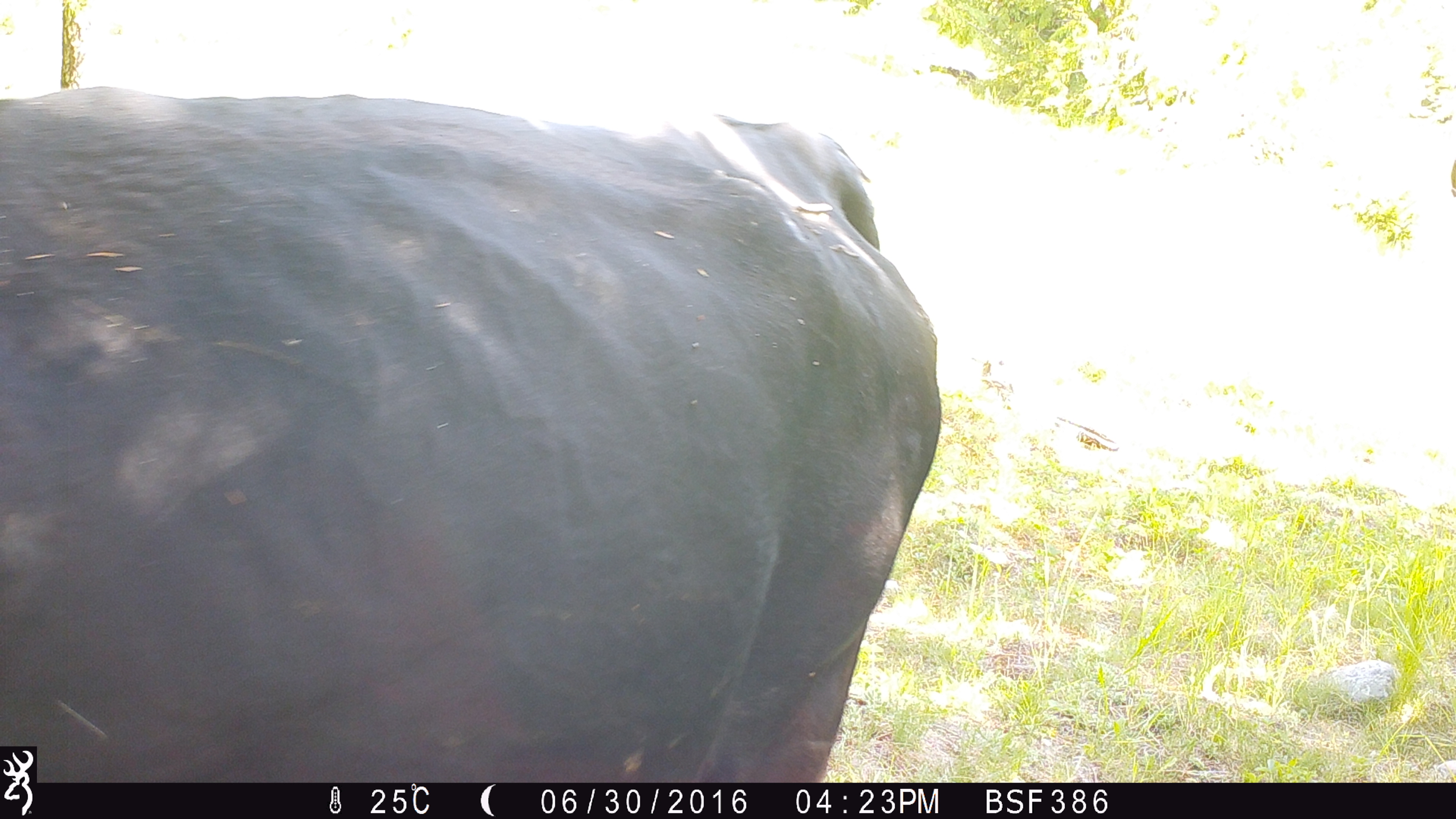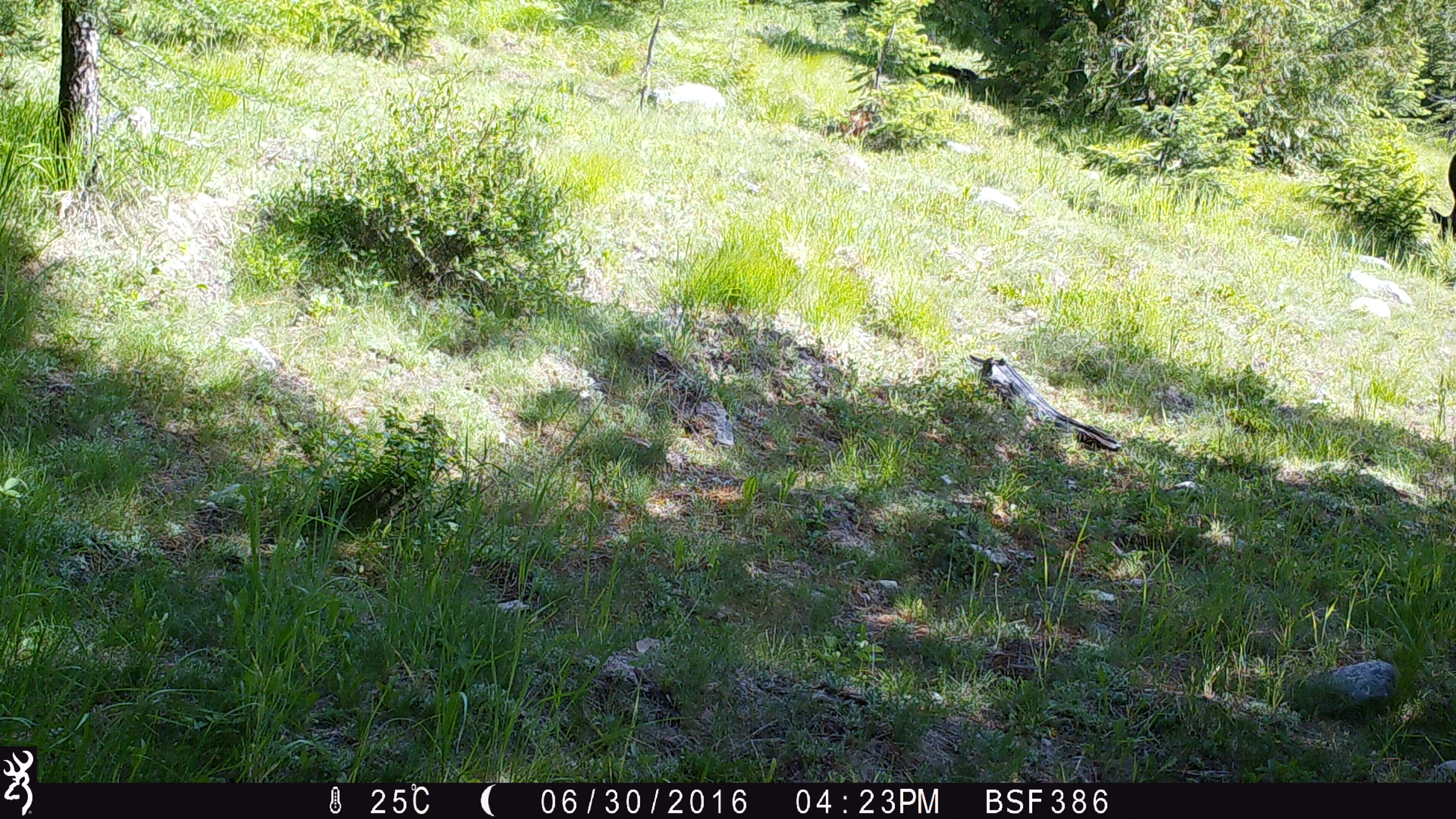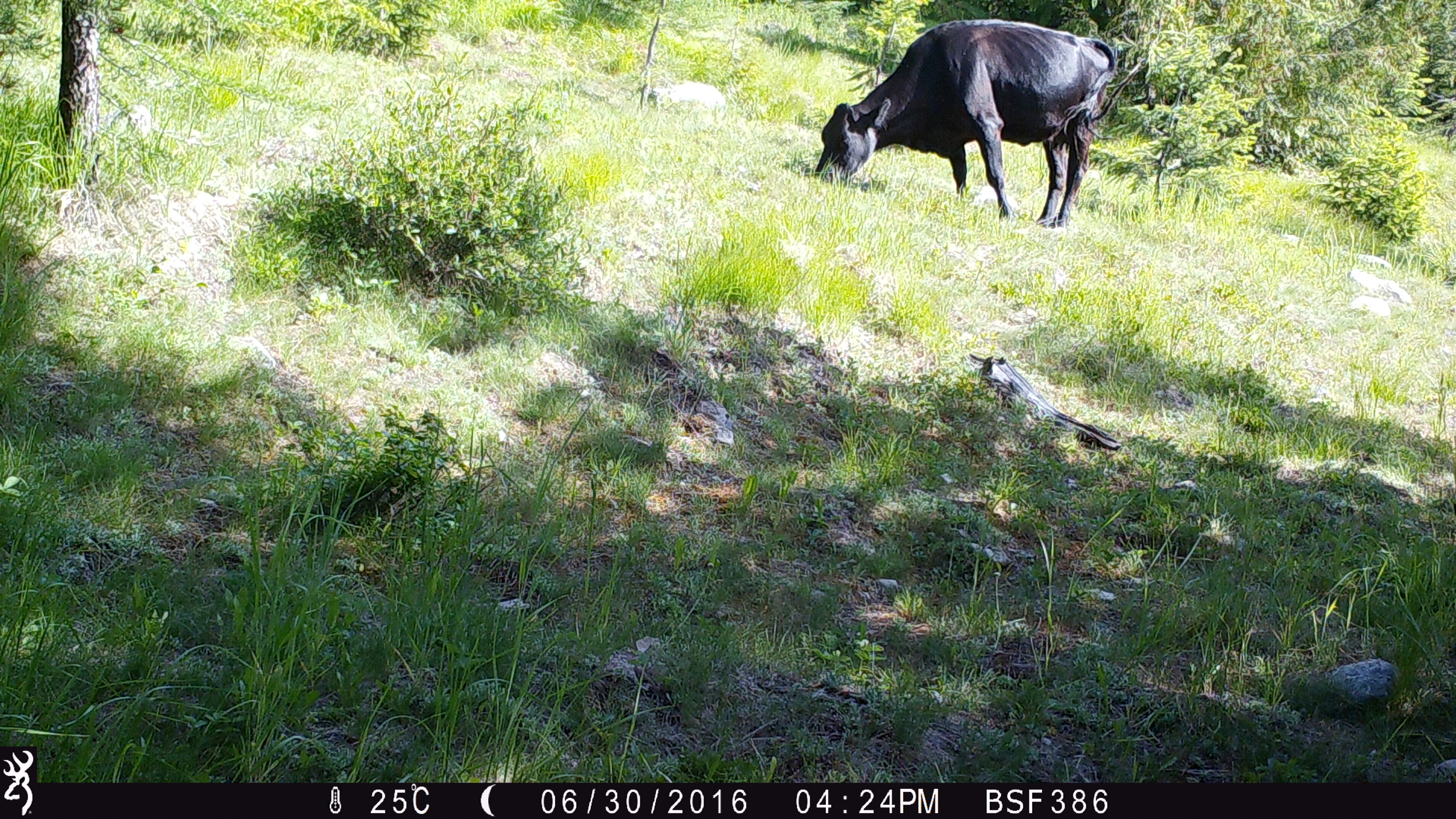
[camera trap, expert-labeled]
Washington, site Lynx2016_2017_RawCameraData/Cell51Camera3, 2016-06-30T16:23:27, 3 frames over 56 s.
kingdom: Animalia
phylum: Chordata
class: Mammalia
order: Artiodactyla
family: Bovidae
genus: Bos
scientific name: Bos taurus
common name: domestic cattle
Domestic cattle (Bos taurus). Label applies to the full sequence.